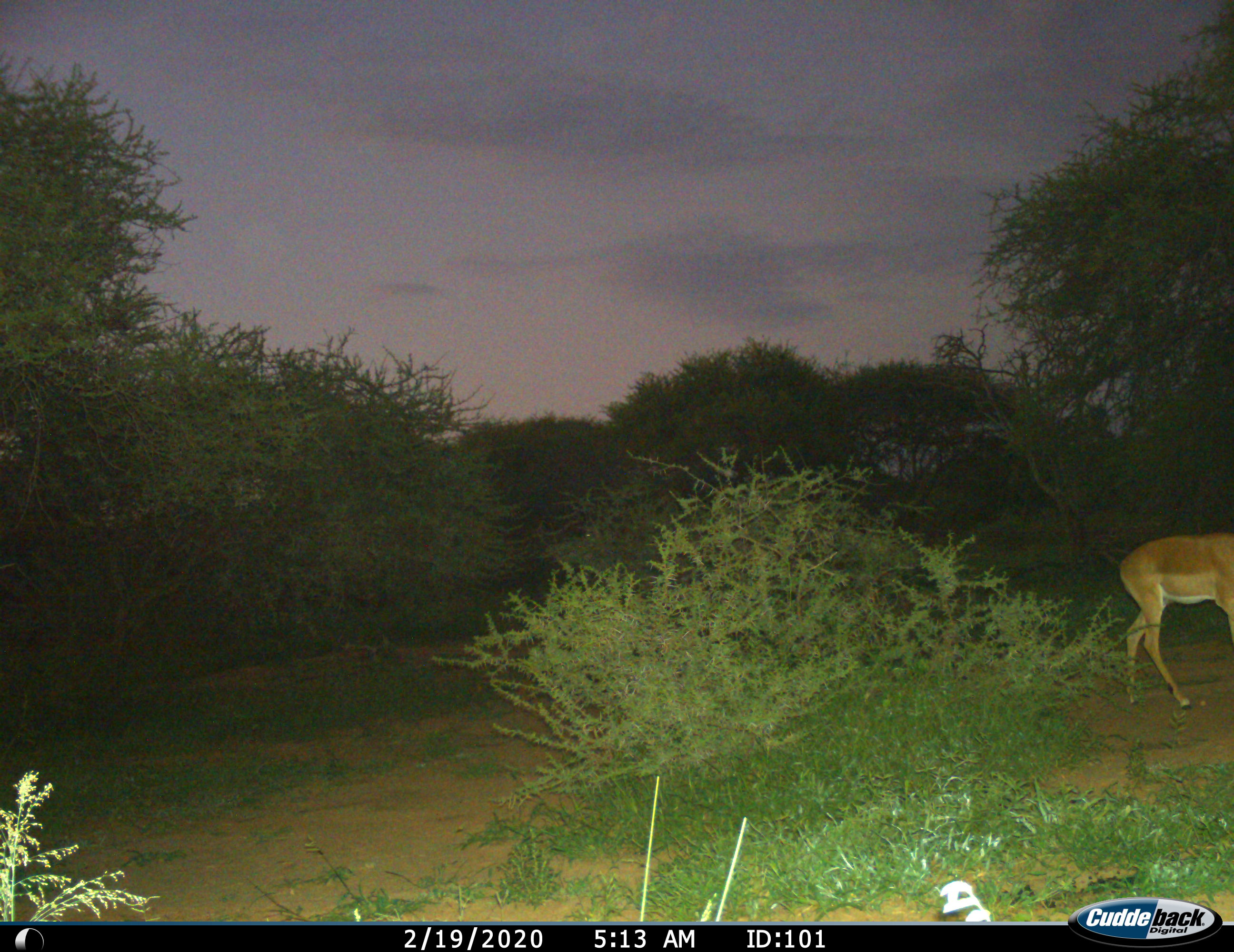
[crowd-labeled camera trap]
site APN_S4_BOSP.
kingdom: Animalia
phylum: Chordata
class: Mammalia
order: Artiodactyla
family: Bovidae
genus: Aepyceros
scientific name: Aepyceros melampus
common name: impala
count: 1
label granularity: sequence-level